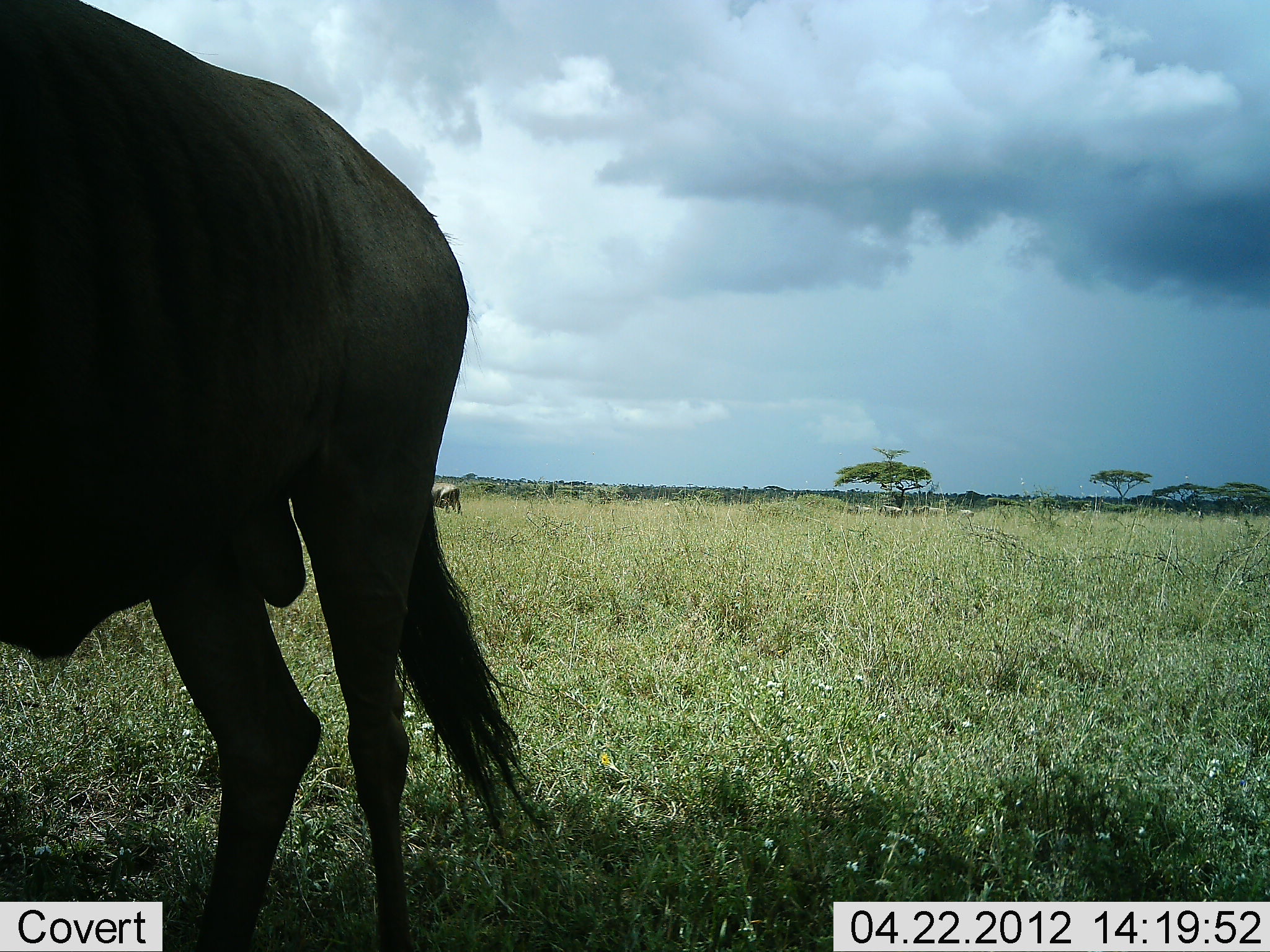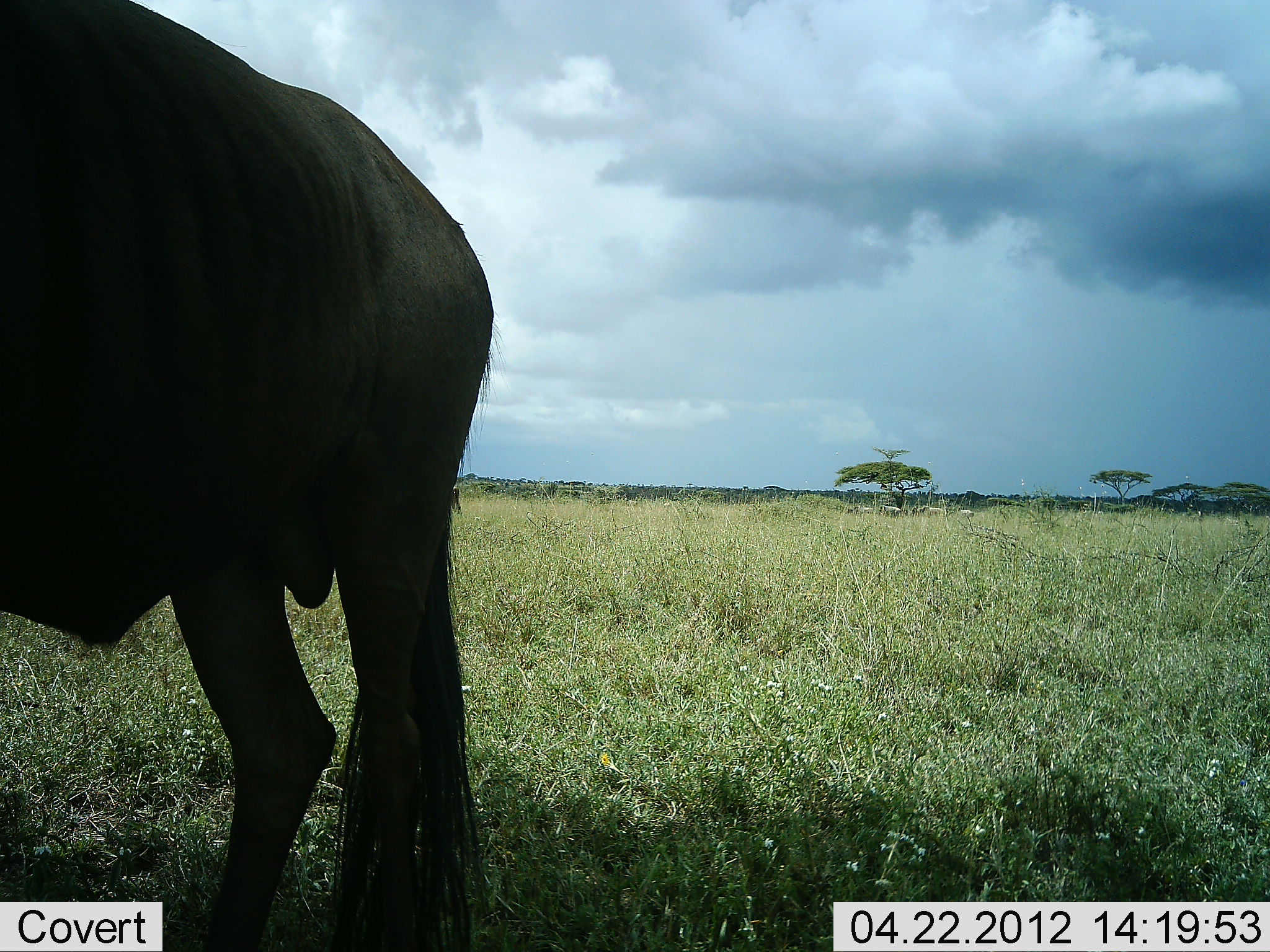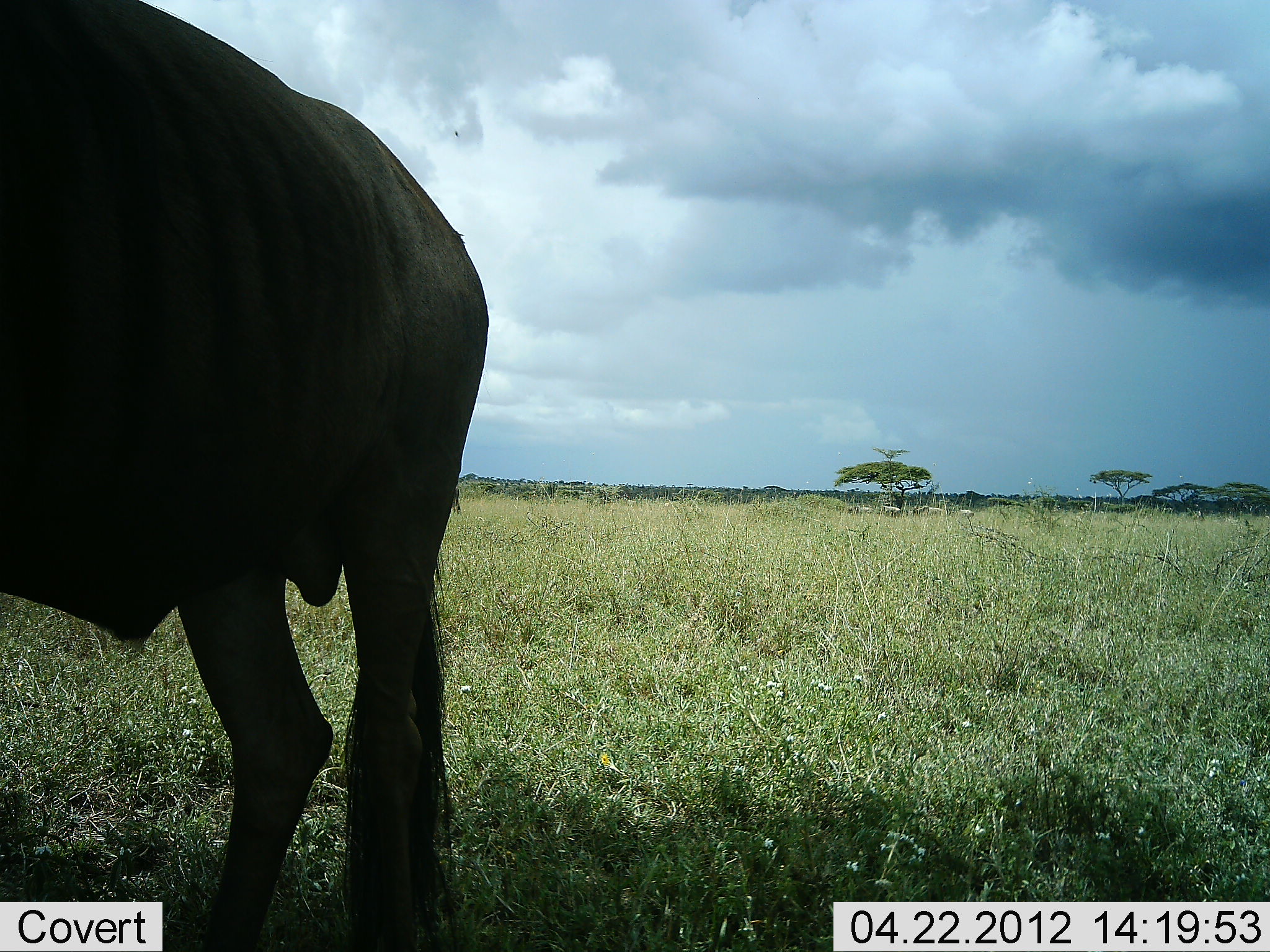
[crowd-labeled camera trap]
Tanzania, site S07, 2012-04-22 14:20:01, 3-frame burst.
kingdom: Animalia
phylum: Chordata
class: Mammalia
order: Artiodactyla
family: Bovidae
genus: Connochaetes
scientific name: Connochaetes taurinus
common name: blue wildebeest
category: wildebeest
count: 1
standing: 86%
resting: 0%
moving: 14%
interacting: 0%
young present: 0%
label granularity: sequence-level